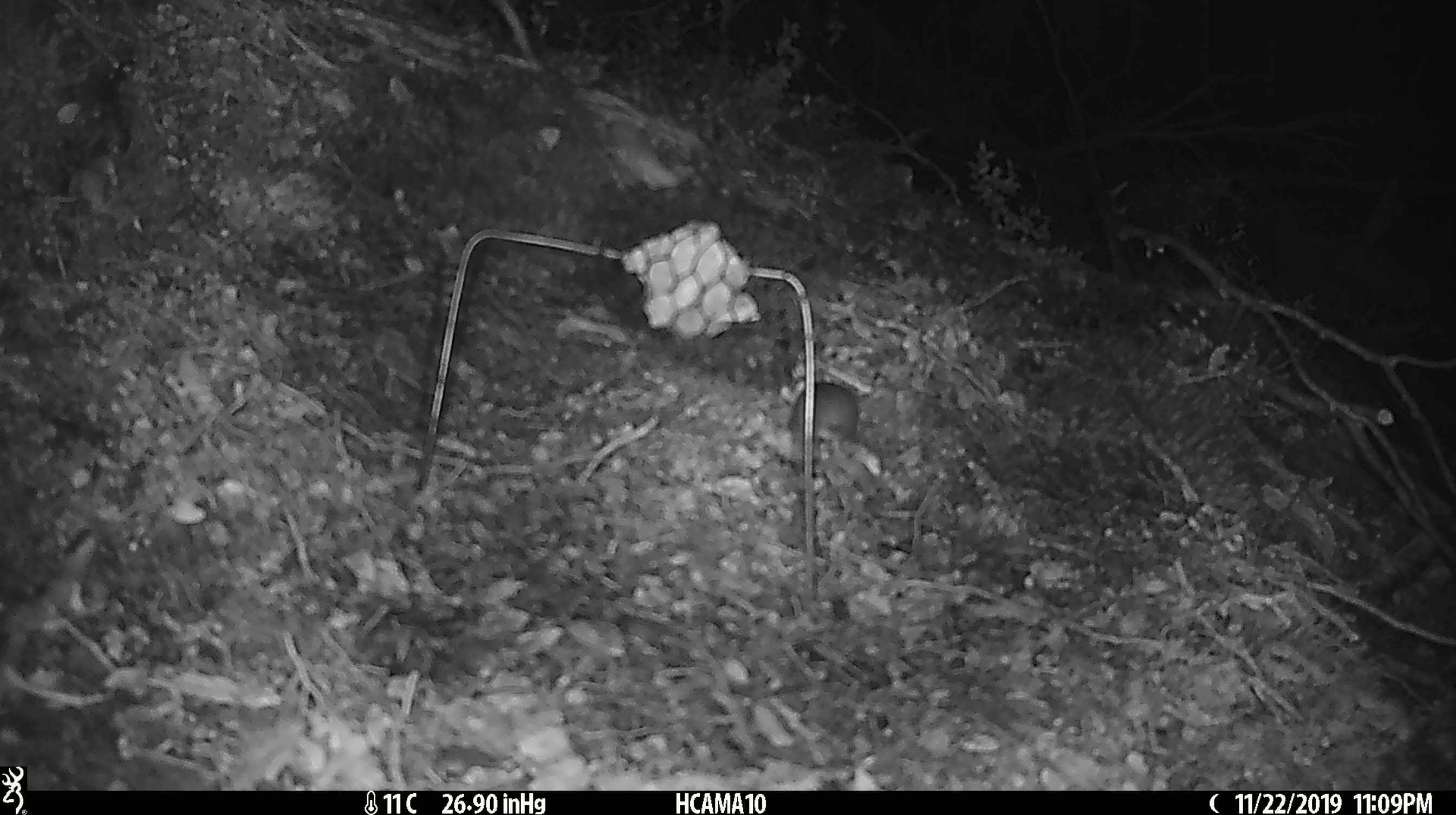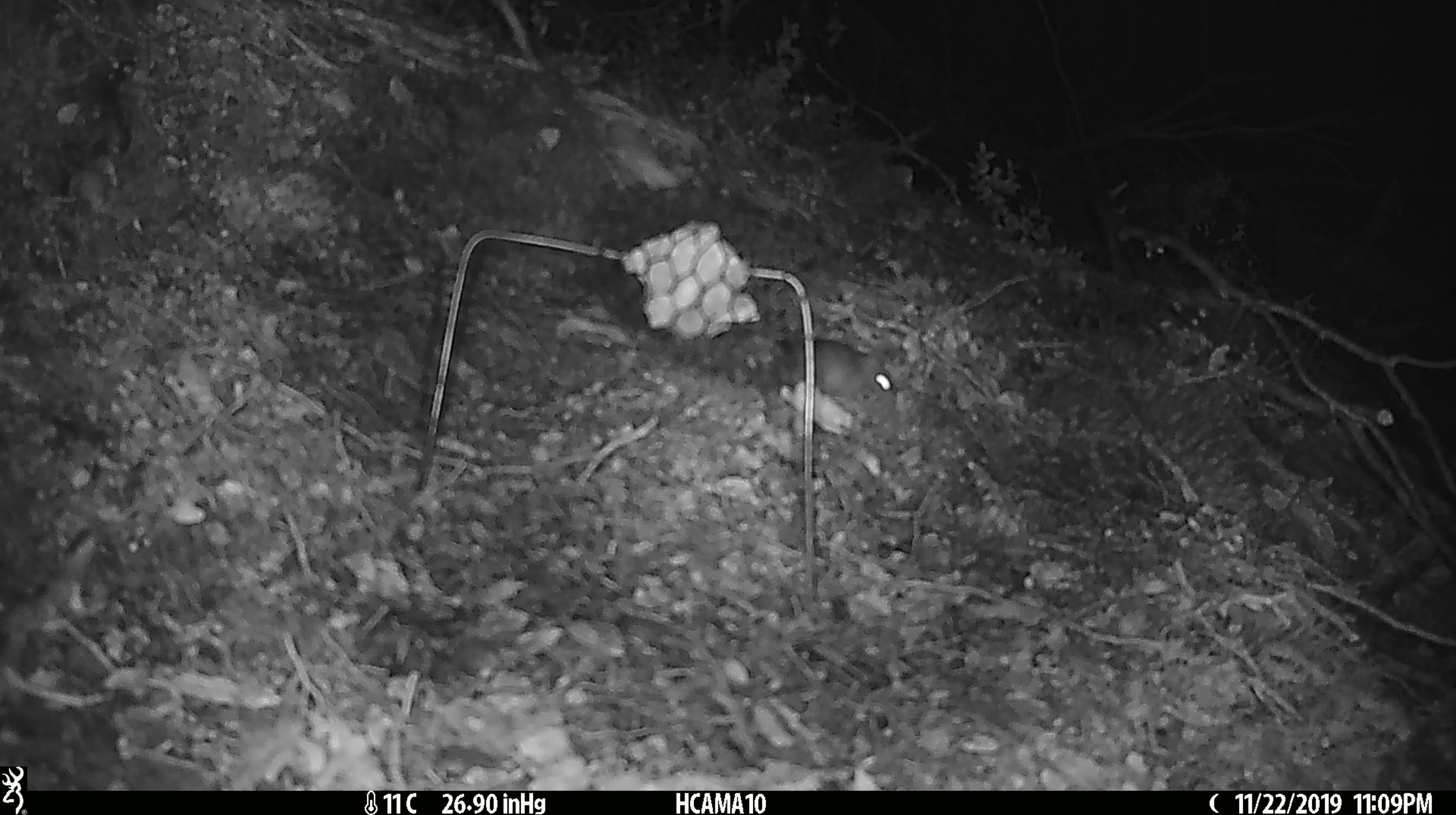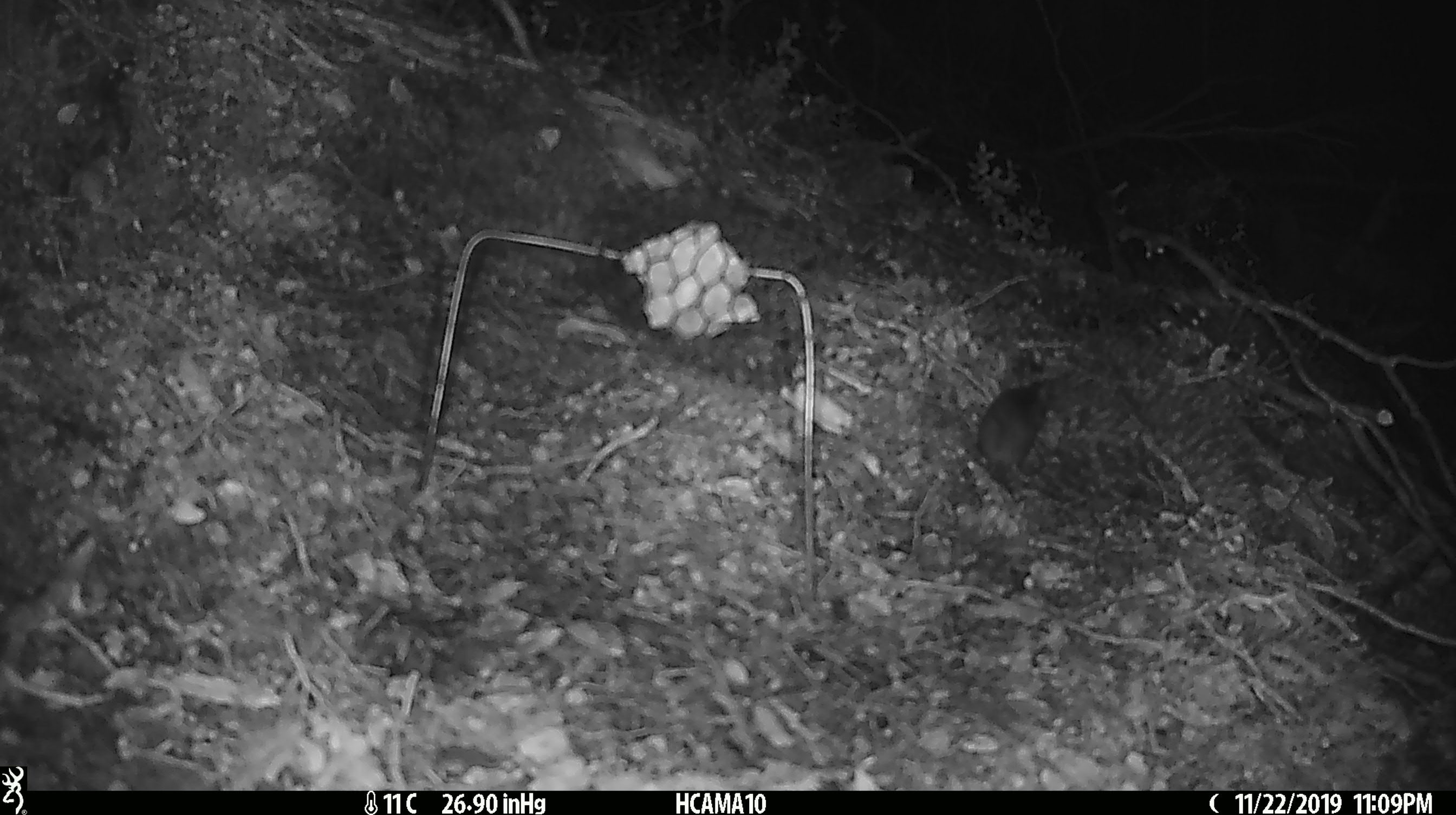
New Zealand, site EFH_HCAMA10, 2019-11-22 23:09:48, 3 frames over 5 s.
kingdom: Animalia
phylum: Chordata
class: Mammalia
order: Rodentia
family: Muridae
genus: Mus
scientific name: Mus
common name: mouse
Mouse (Mus).